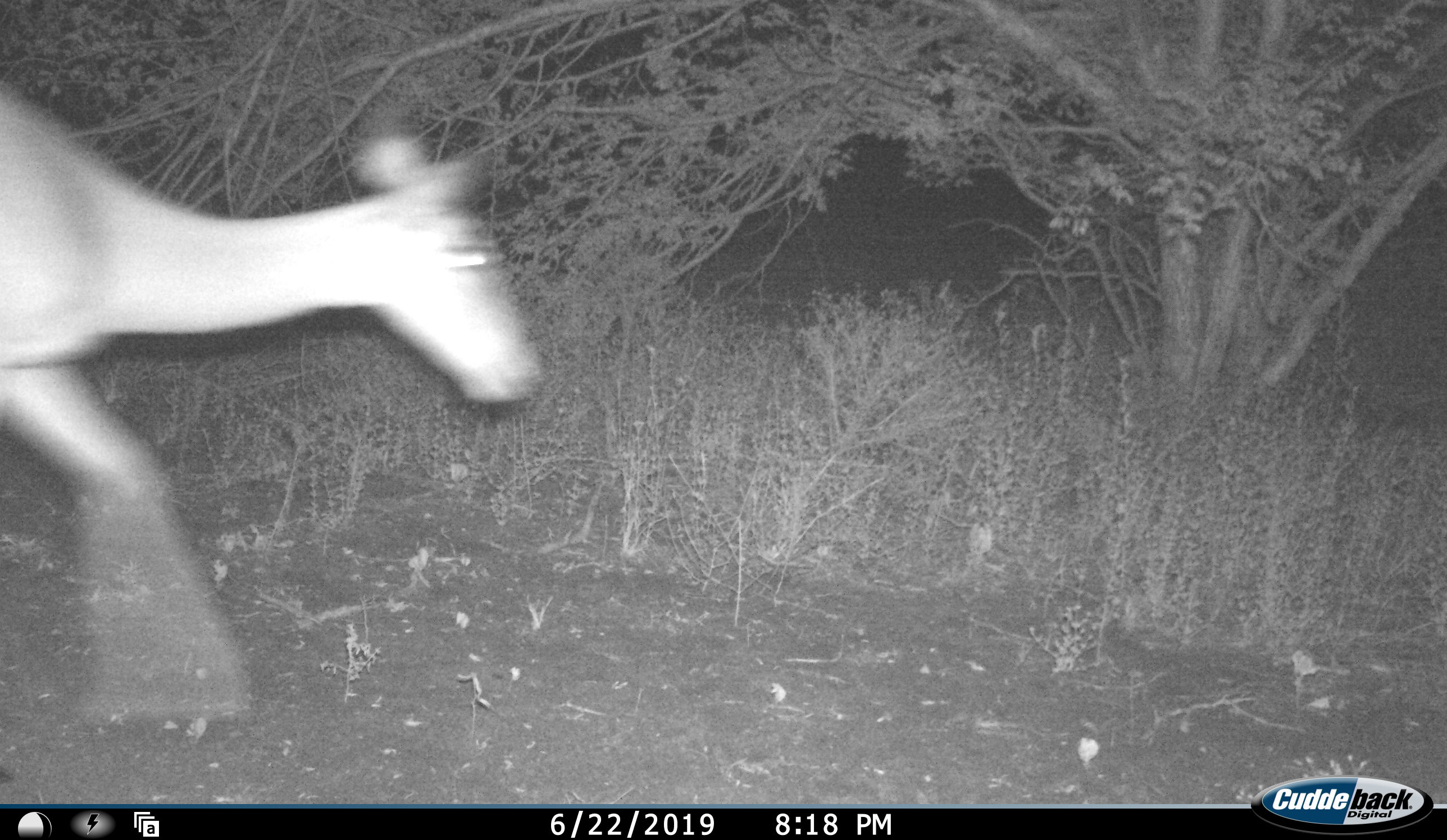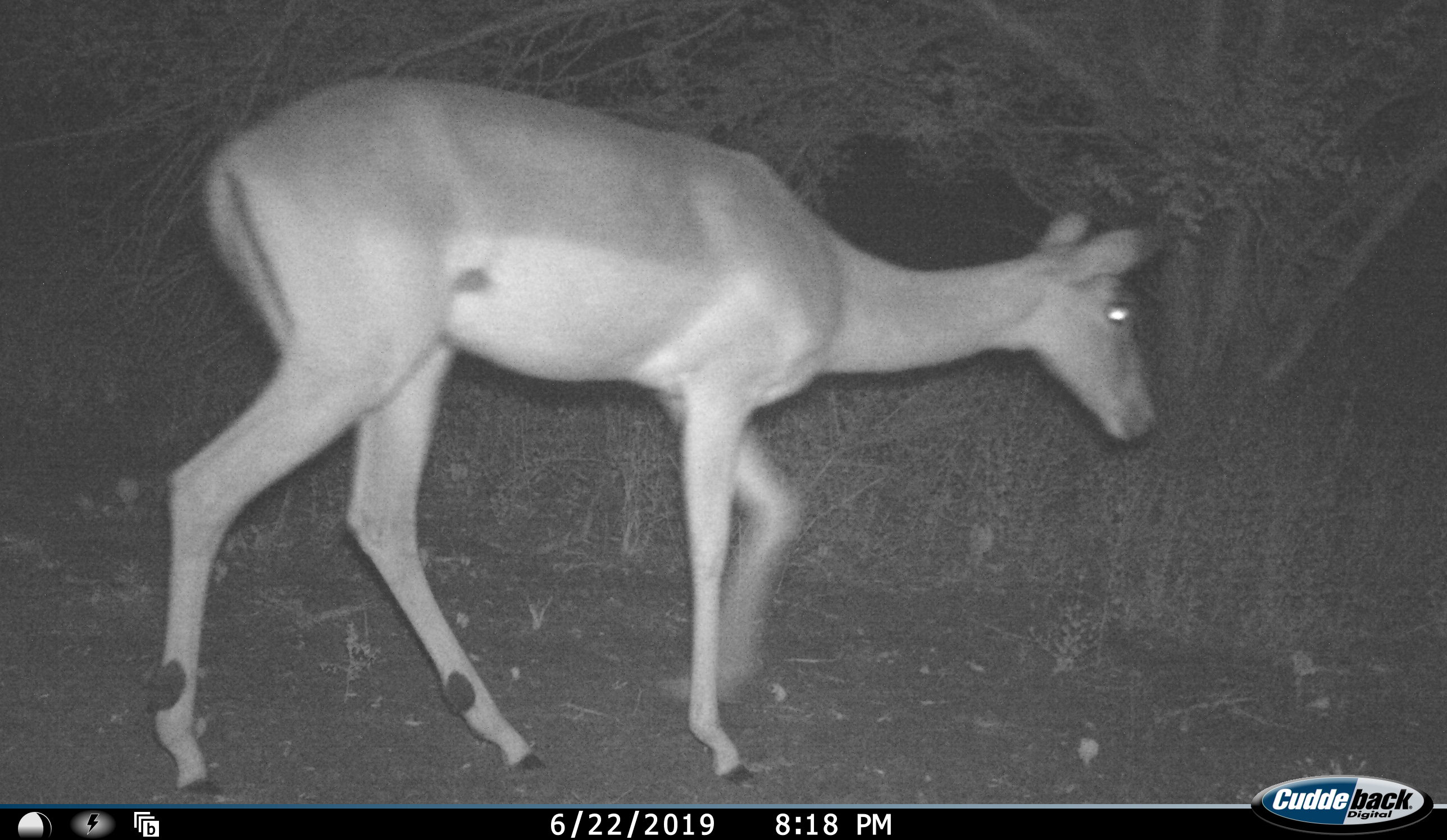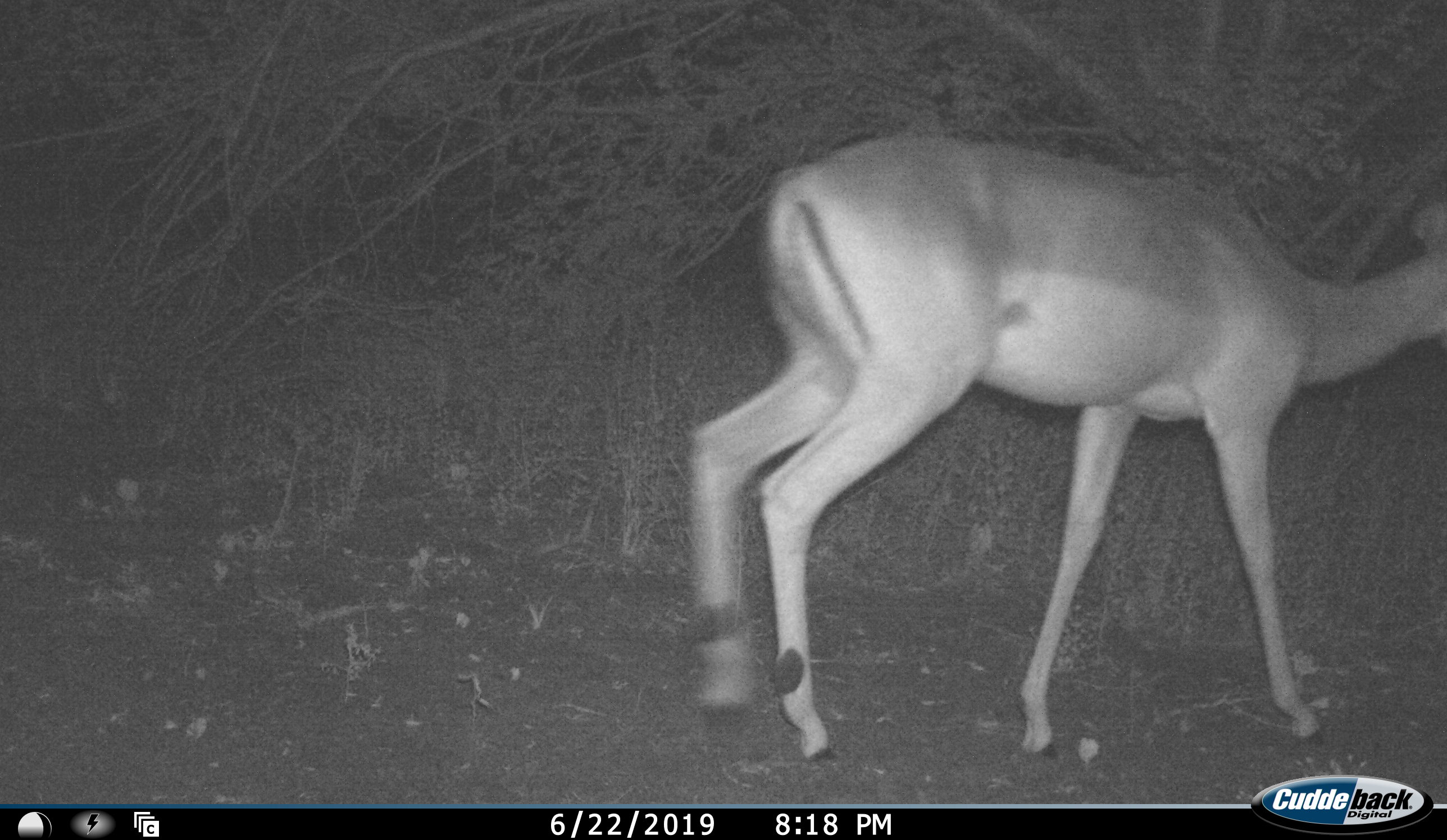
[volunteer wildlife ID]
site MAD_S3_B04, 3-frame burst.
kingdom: Animalia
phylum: Chordata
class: Mammalia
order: Artiodactyla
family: Bovidae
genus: Aepyceros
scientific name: Aepyceros melampus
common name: impala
Impala (Aepyceros melampus), count 1. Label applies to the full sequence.